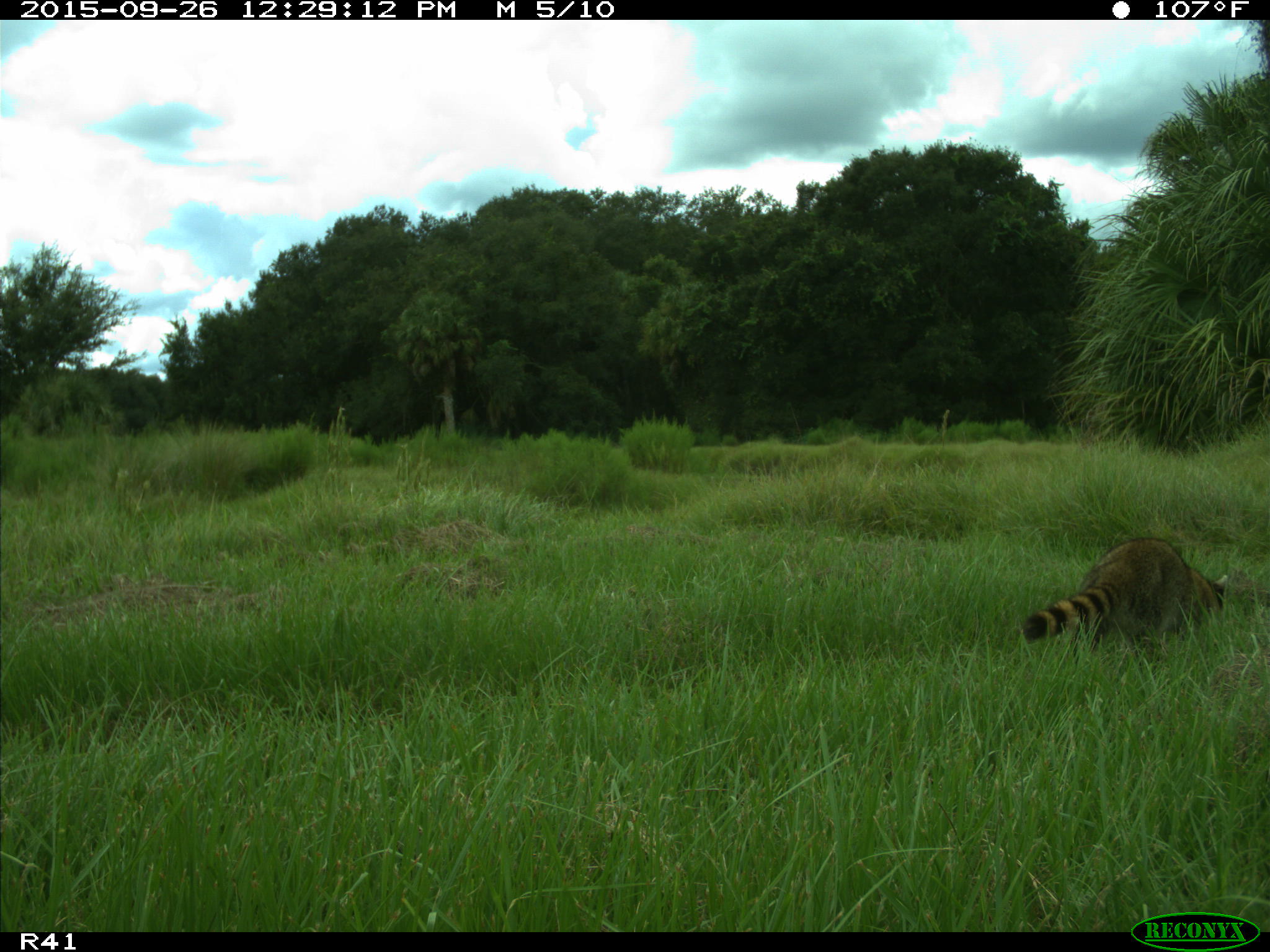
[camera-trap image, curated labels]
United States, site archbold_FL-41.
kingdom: Animalia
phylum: Chordata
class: Mammalia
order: Carnivora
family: Procyonidae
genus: Procyon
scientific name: Procyon lotor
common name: common raccoon